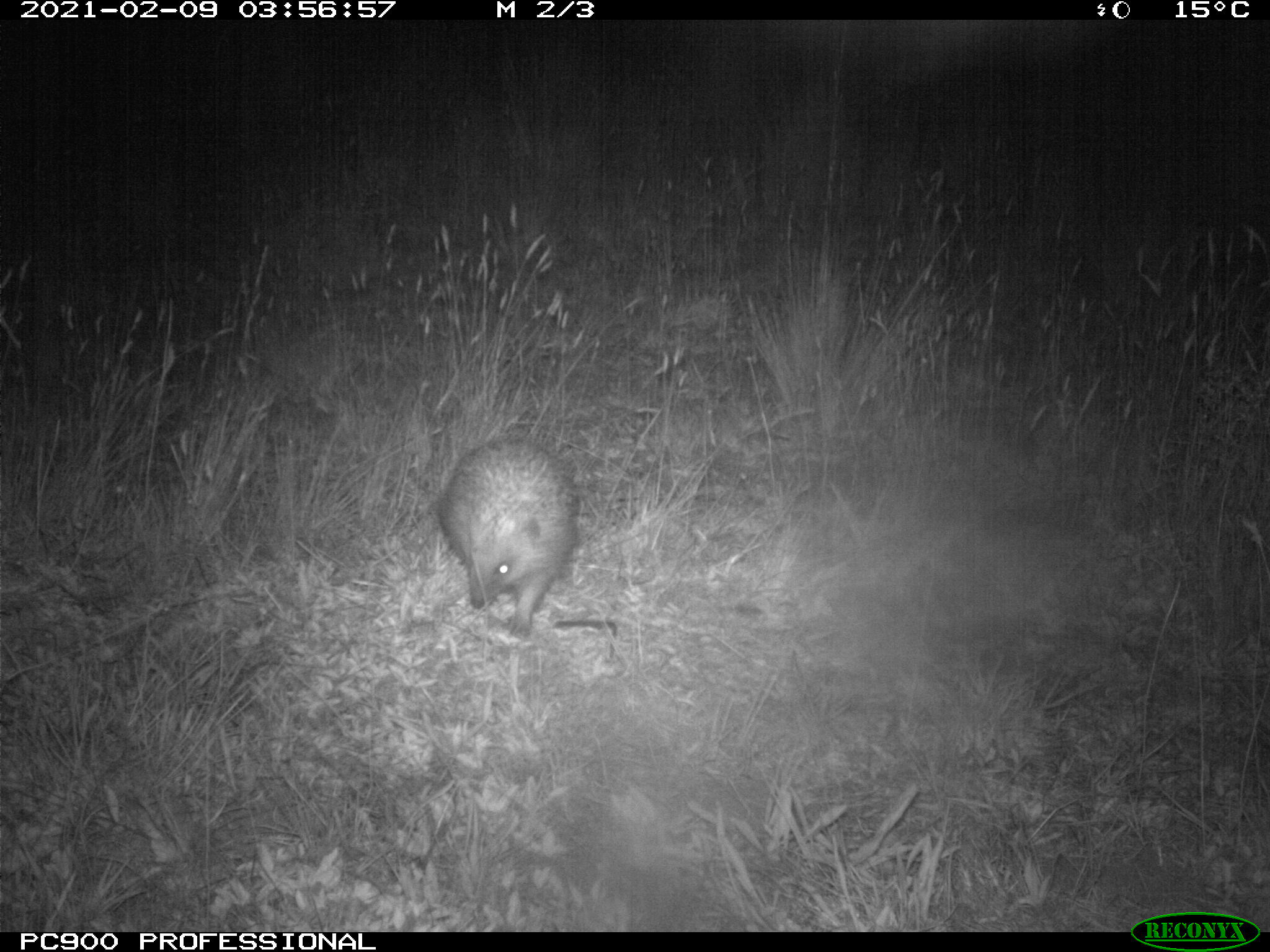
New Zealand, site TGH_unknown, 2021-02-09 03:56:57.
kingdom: Animalia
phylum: Chordata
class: Mammalia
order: Eulipotyphla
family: Erinaceidae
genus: Erinaceus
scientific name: Erinaceus europaeus europaeus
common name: european hedgehog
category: hedgehog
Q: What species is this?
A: Hedgehog (european hedgehog) (Erinaceus europaeus europaeus).